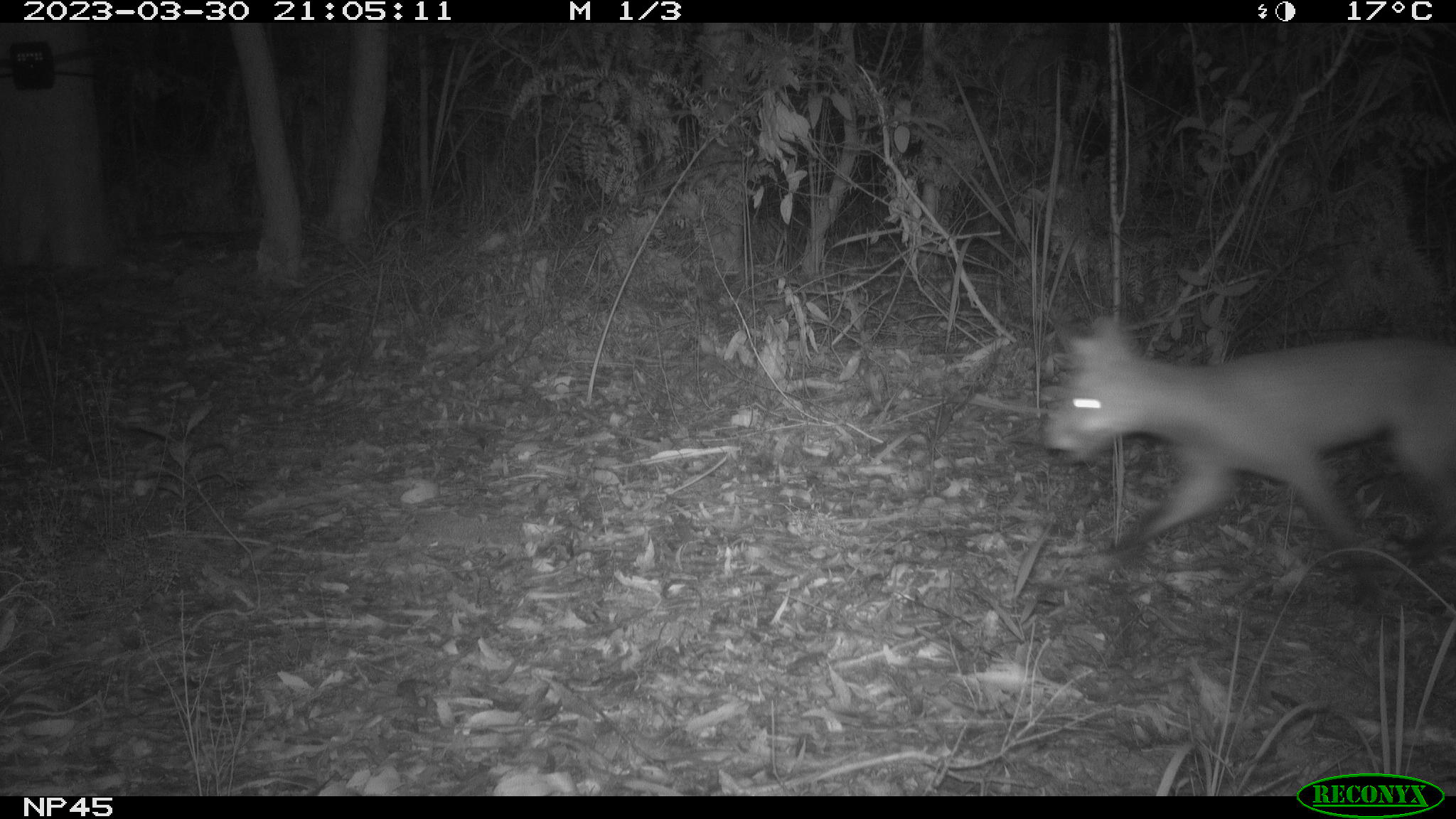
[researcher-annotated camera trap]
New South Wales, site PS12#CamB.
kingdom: Animalia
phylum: Chordata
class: Mammalia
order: Carnivora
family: Canidae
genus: Vulpes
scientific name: Vulpes vulpes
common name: red fox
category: fox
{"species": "fox (red fox) (Vulpes vulpes)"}